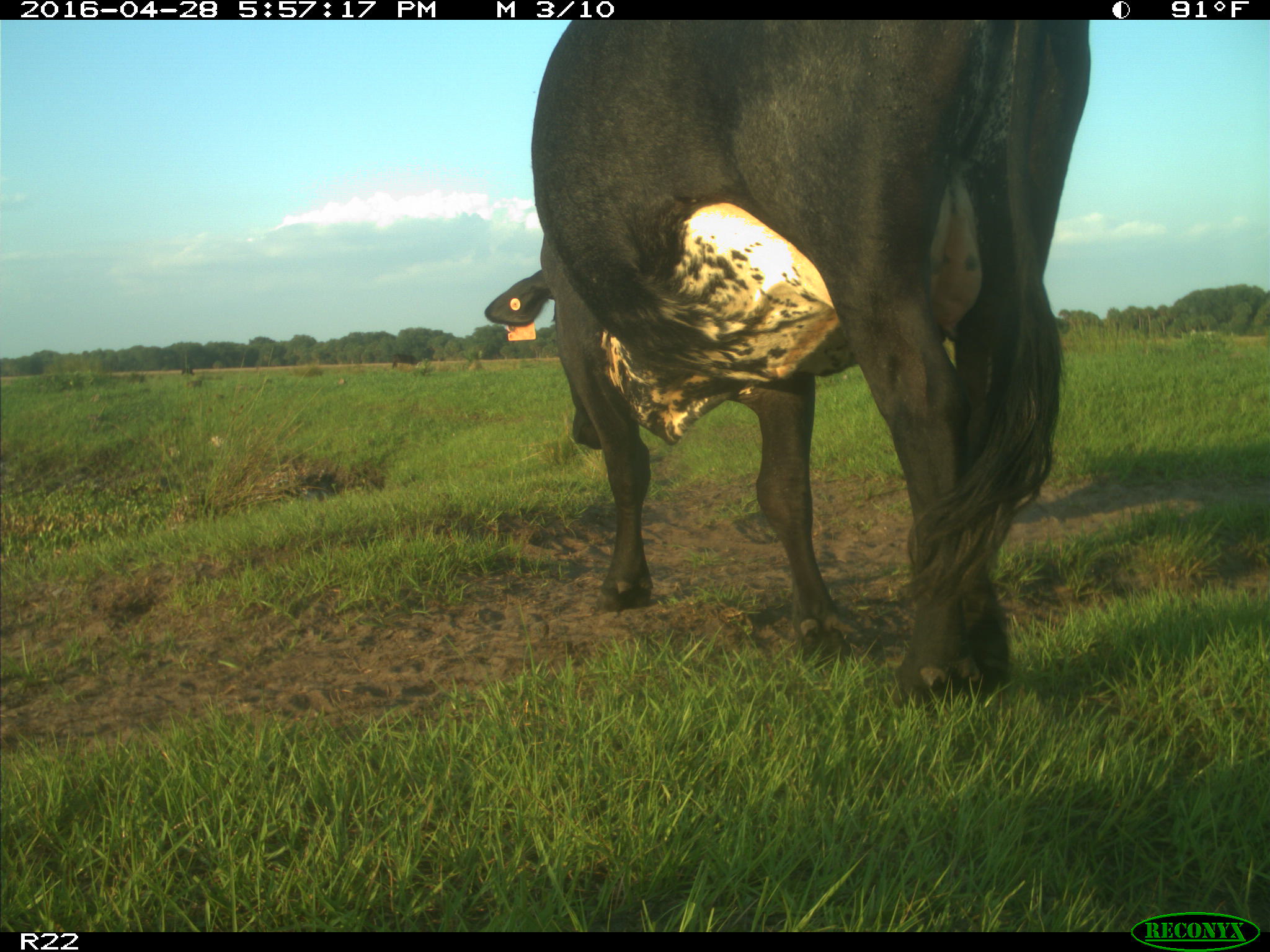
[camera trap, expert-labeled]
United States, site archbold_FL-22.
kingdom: Animalia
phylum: Chordata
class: Mammalia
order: Artiodactyla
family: Bovidae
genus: Bos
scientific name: Bos taurus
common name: domestic cow